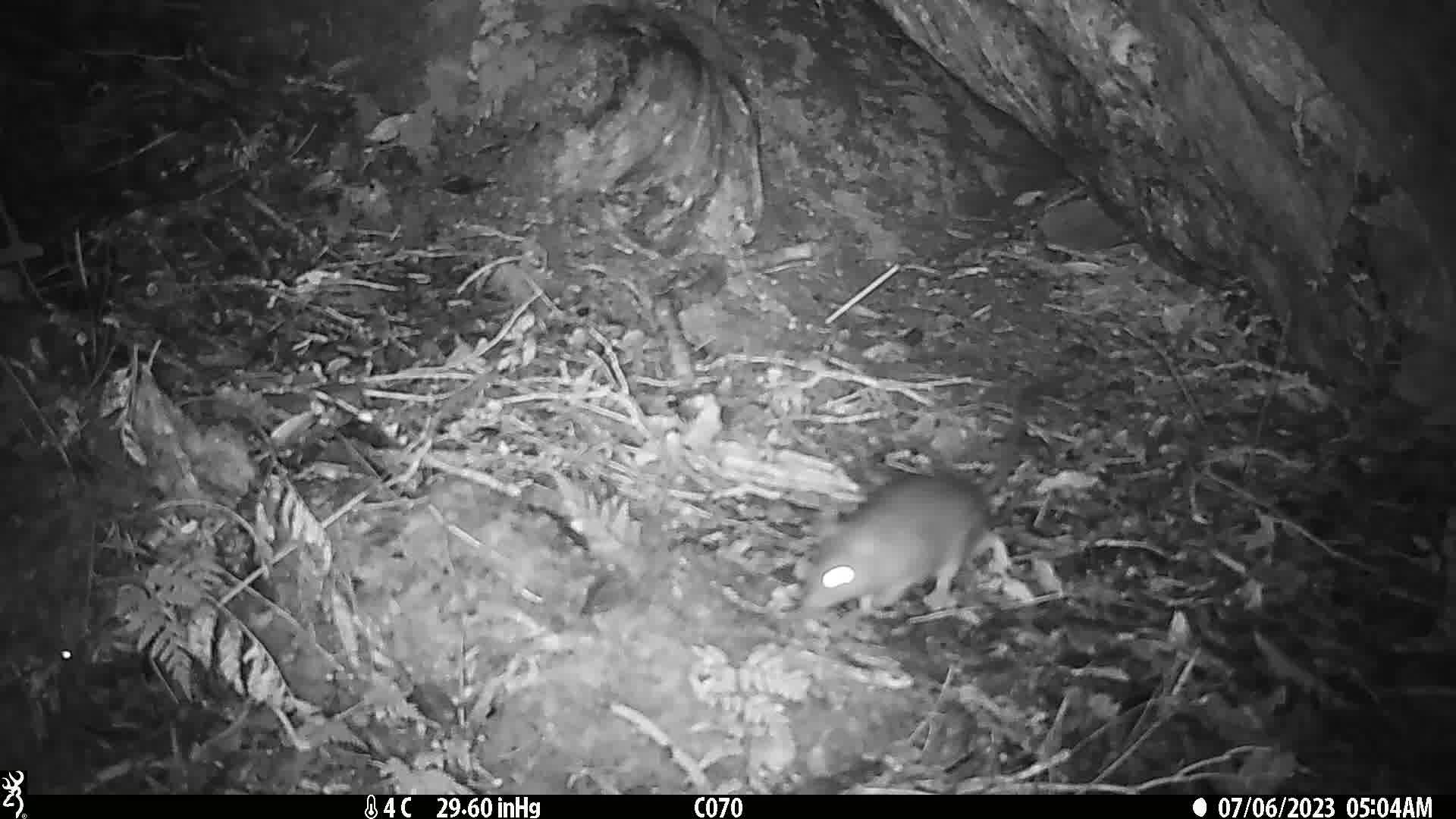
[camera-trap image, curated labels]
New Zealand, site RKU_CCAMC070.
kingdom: Animalia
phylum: Chordata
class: Mammalia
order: Rodentia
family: Muridae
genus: Rattus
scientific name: Rattus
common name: rat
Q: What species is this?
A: Rat (Rattus).